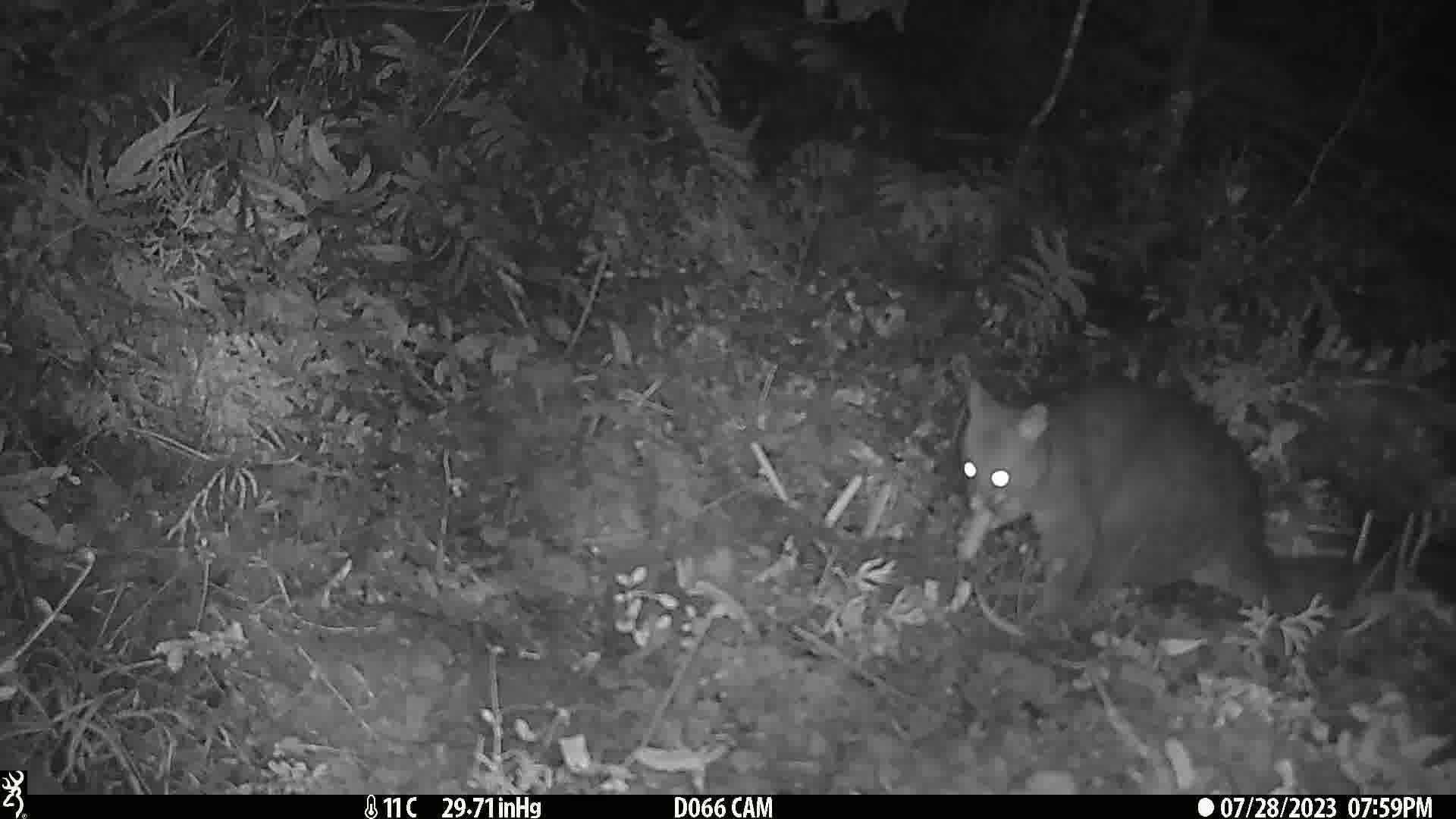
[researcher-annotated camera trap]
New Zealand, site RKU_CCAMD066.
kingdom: Animalia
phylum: Chordata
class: Mammalia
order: Diprotodontia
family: Phalangeridae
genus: Trichosurus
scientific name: Trichosurus vulpecula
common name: common brushtail possum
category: possum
Possum (common brushtail possum) (Trichosurus vulpecula).